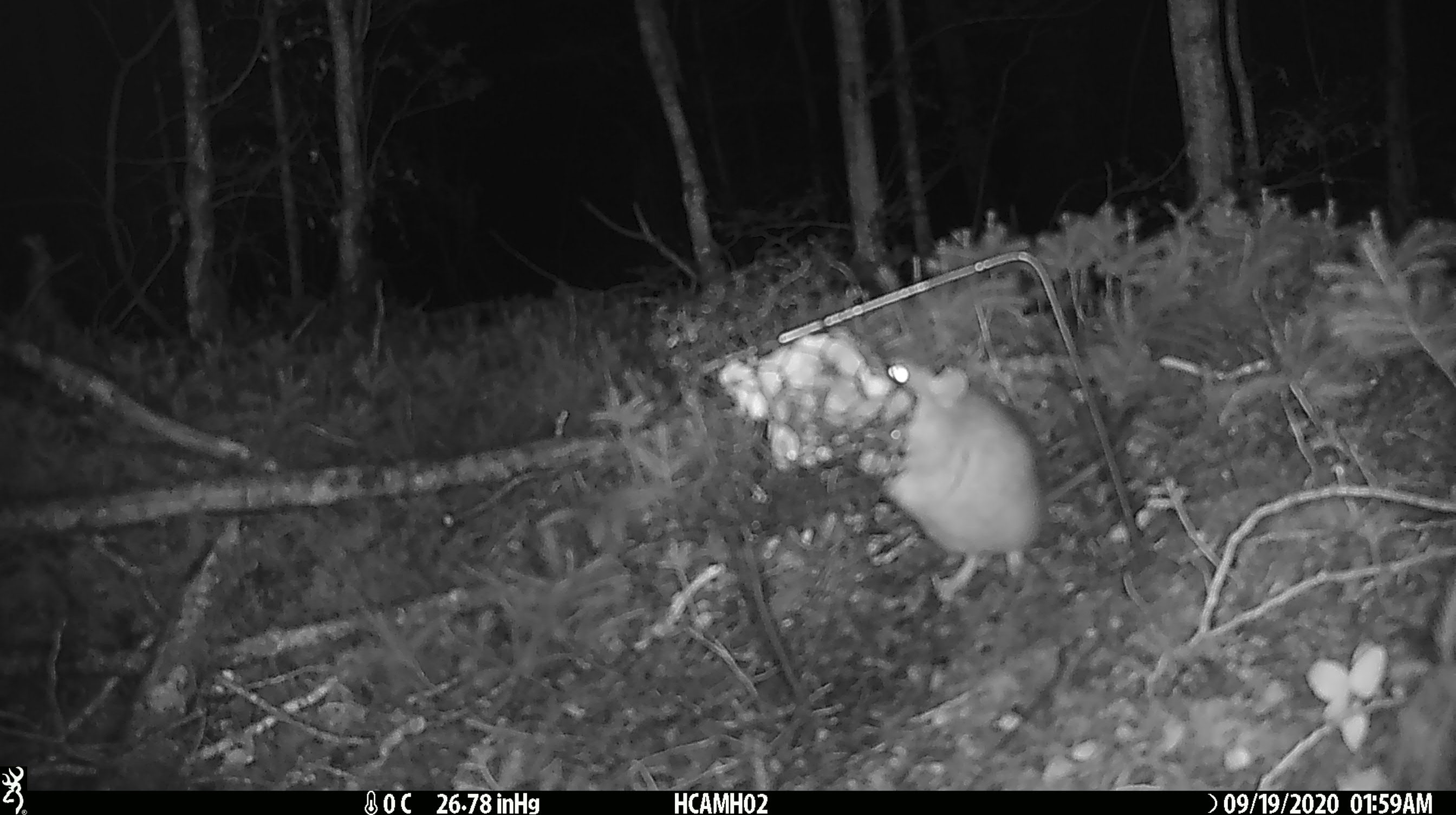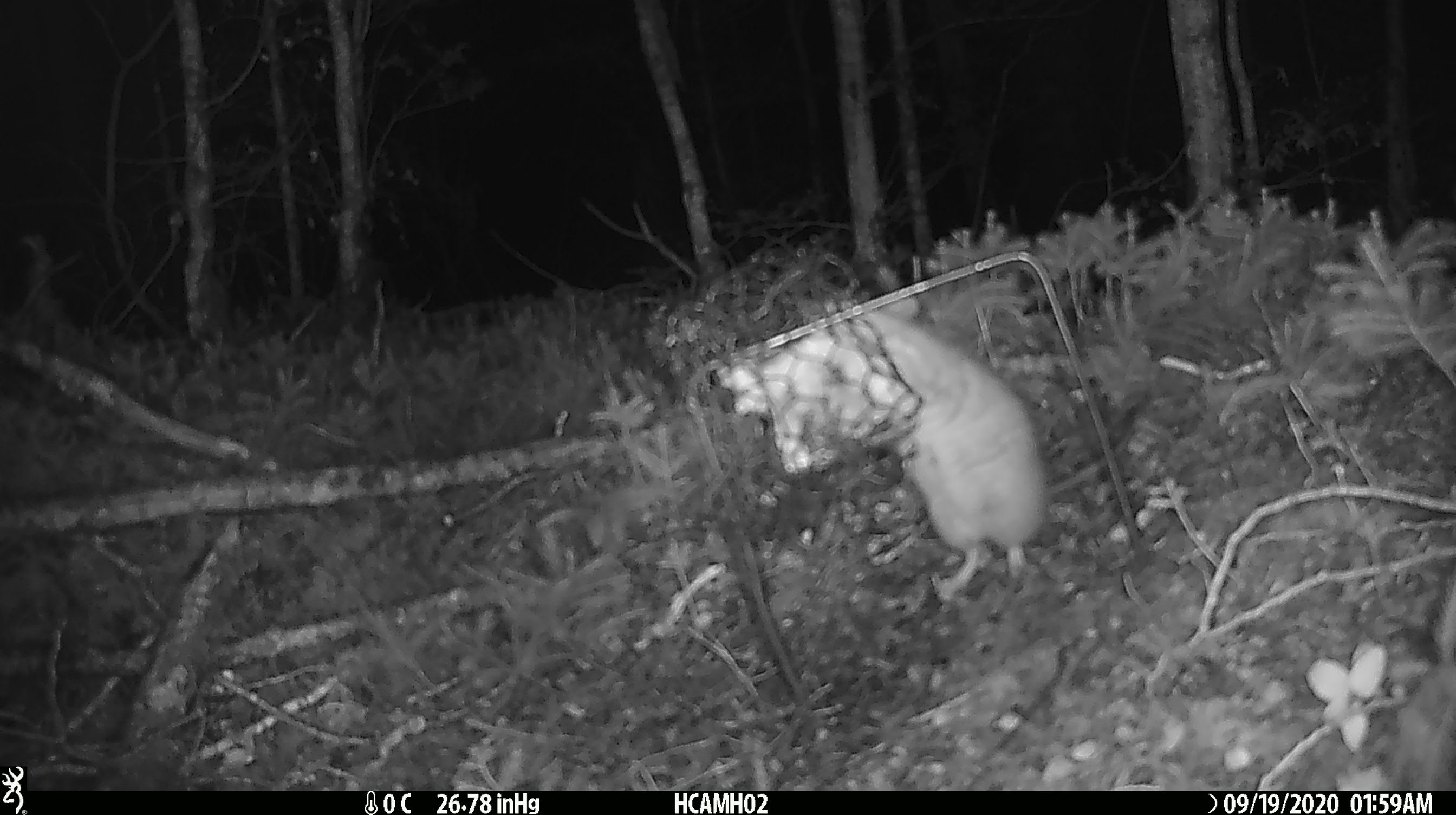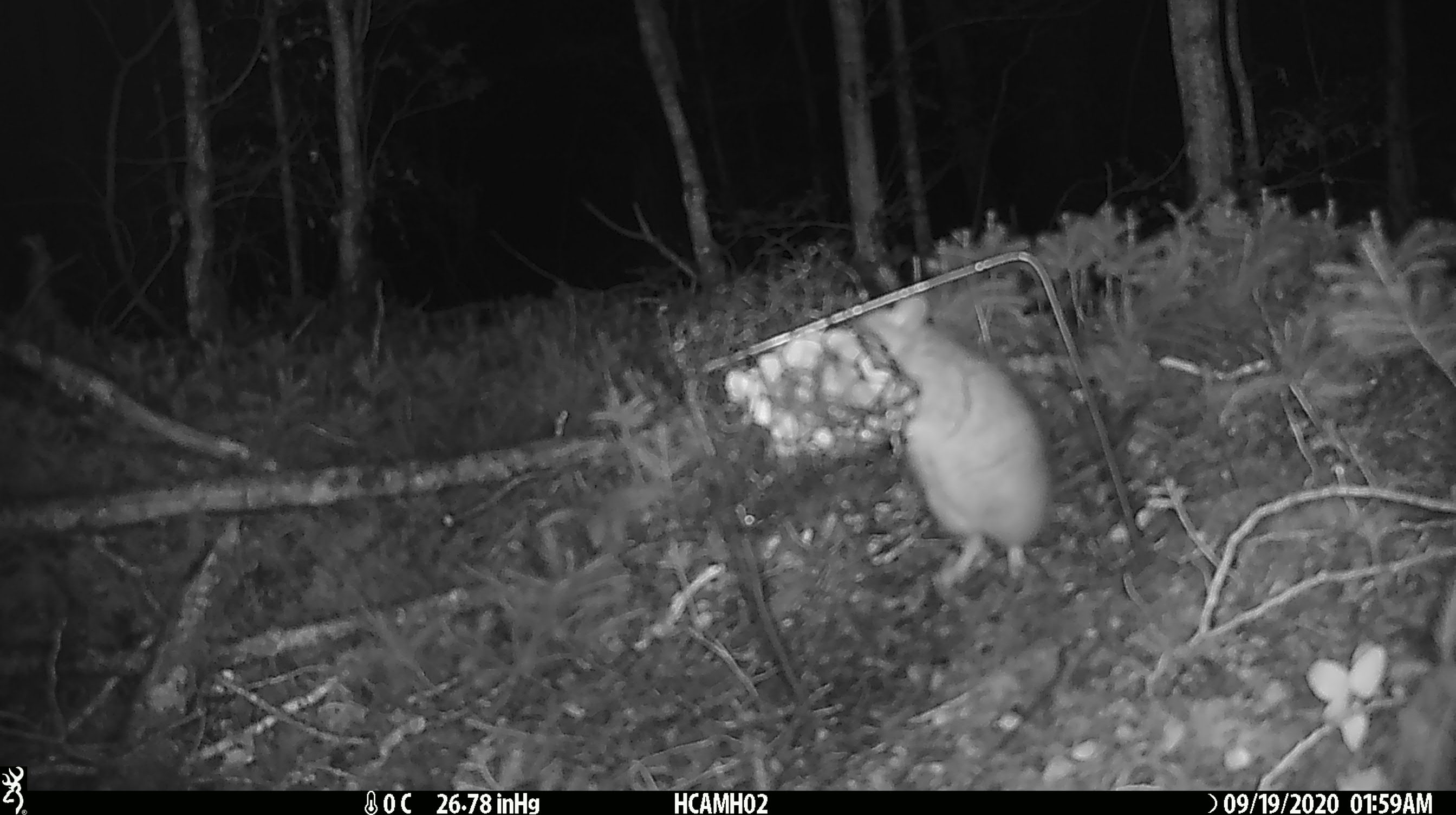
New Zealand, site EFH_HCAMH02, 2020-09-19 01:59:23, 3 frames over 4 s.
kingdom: Animalia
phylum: Chordata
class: Mammalia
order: Rodentia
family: Muridae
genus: Rattus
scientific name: Rattus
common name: rat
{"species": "rat (Rattus)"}